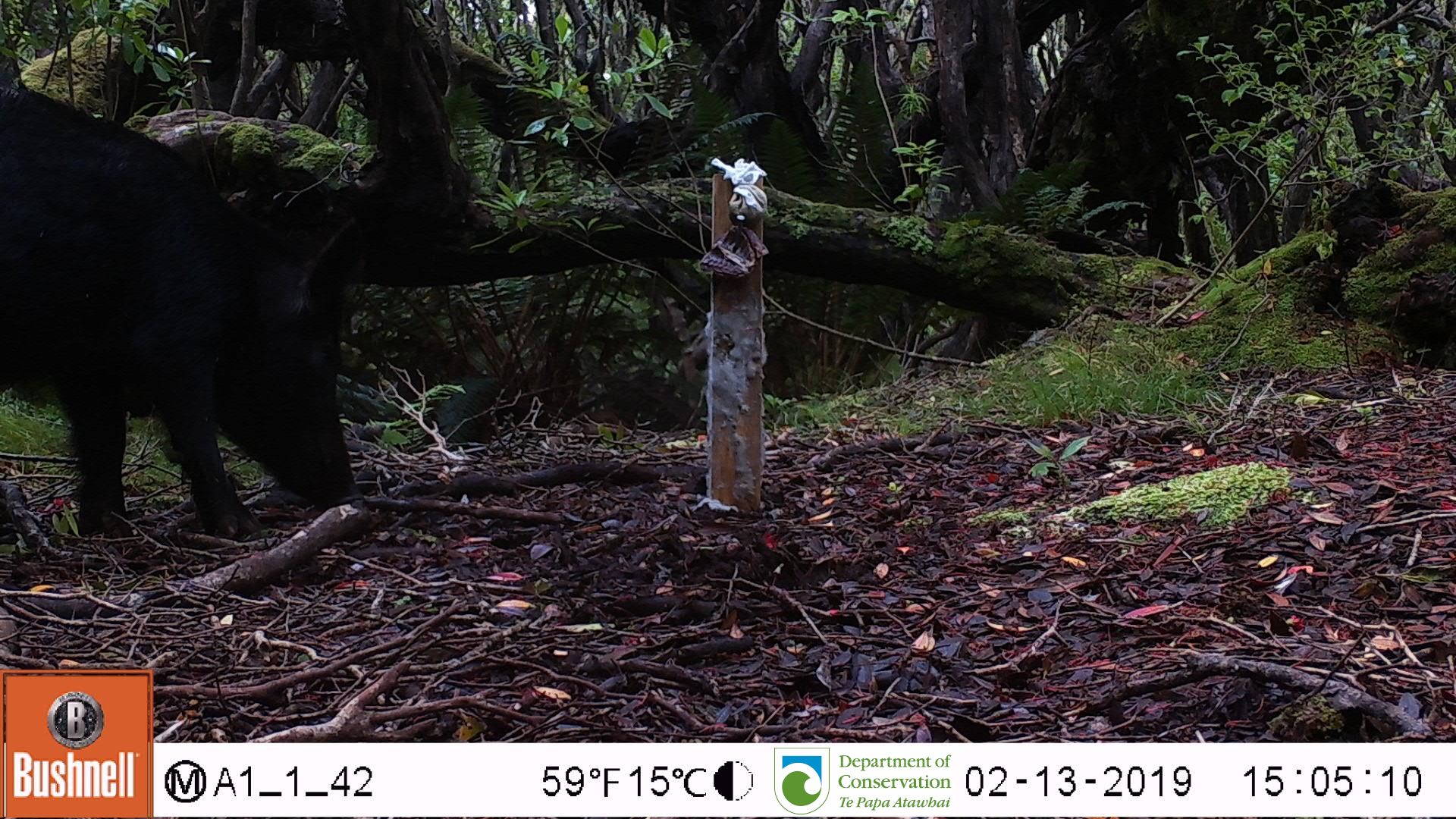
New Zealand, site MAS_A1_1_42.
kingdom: Animalia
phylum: Chordata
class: Mammalia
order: Artiodactyla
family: Suidae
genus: Sus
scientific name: Sus scrofa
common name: pig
Pig (Sus scrofa).